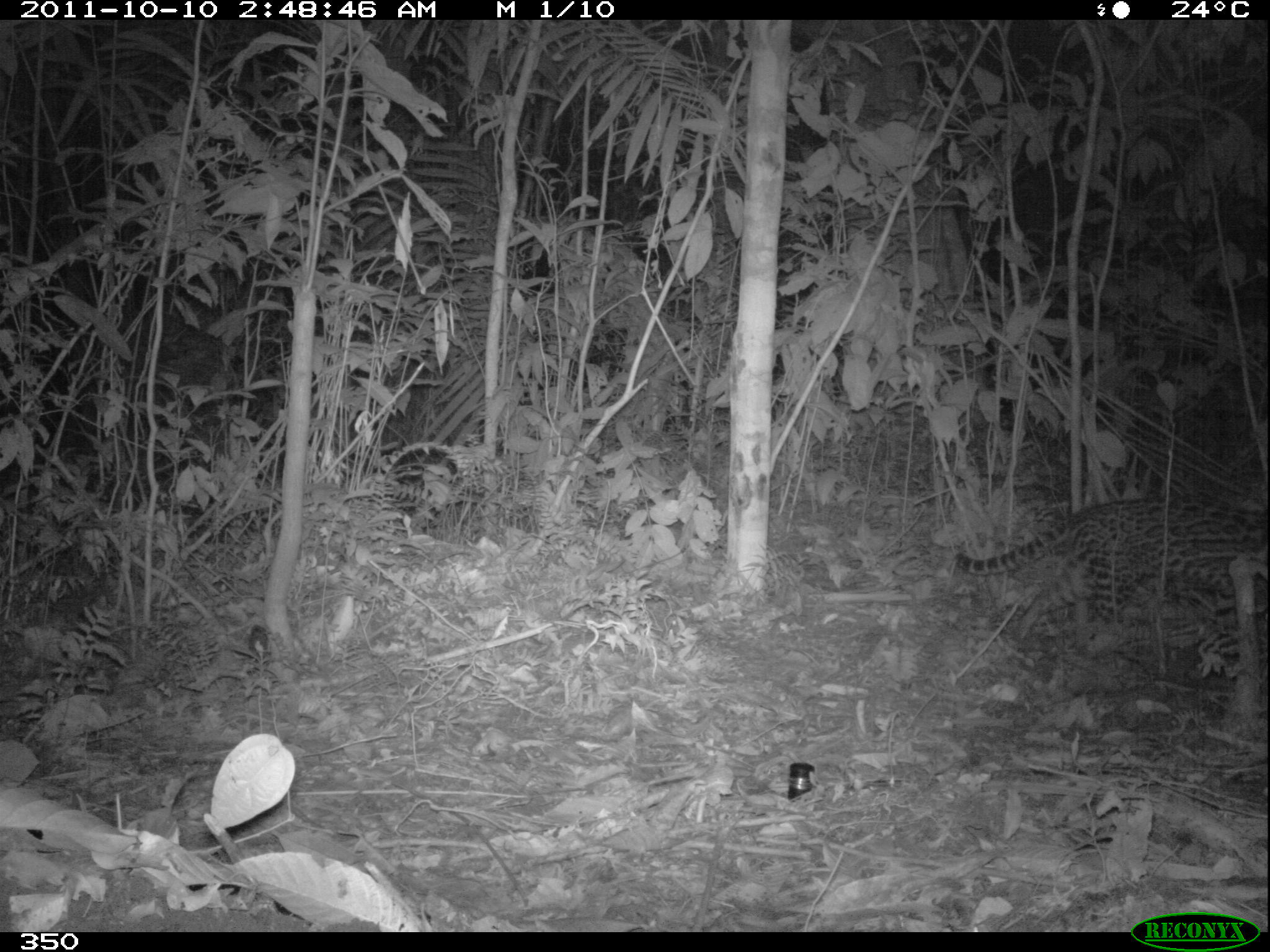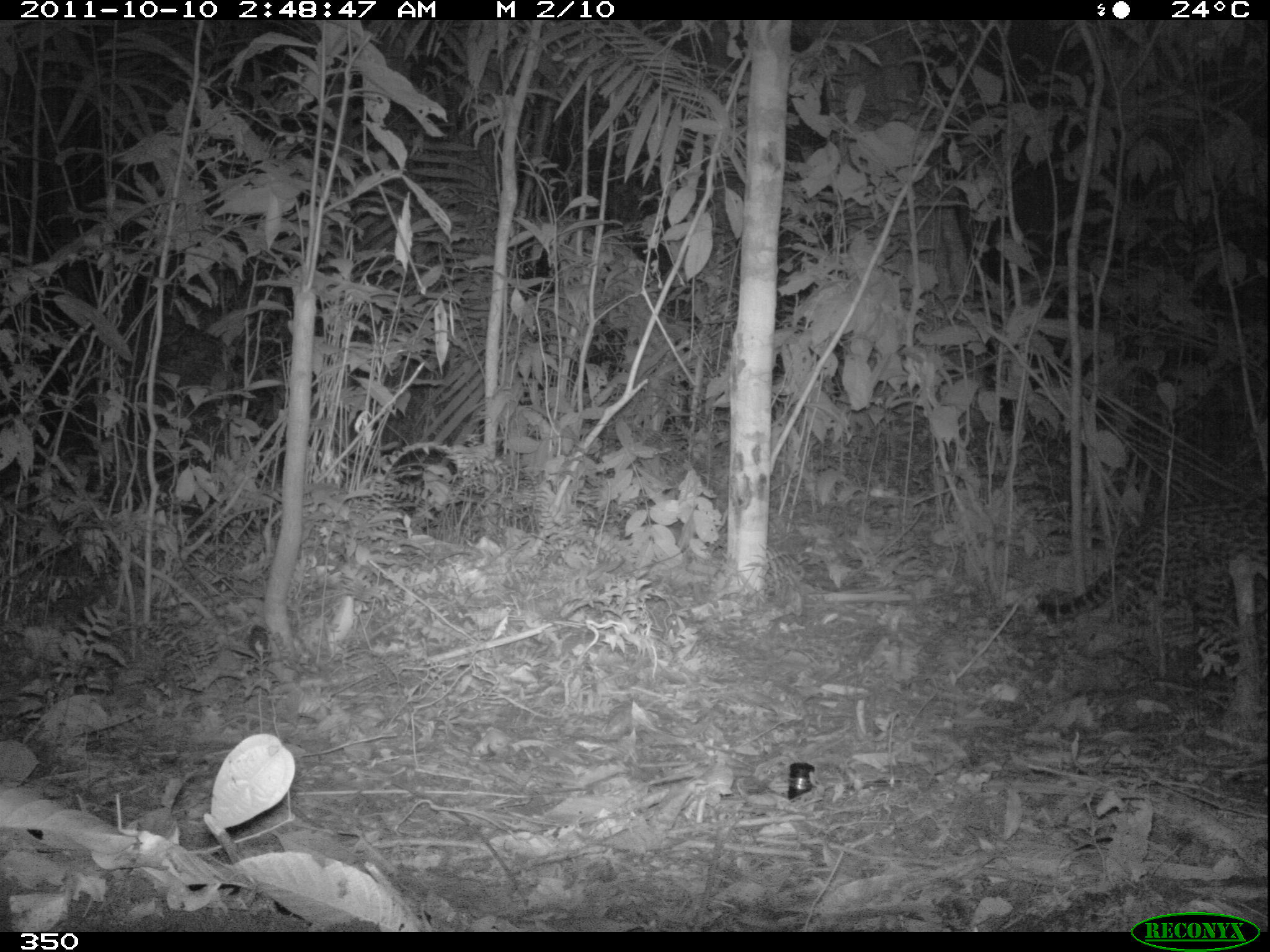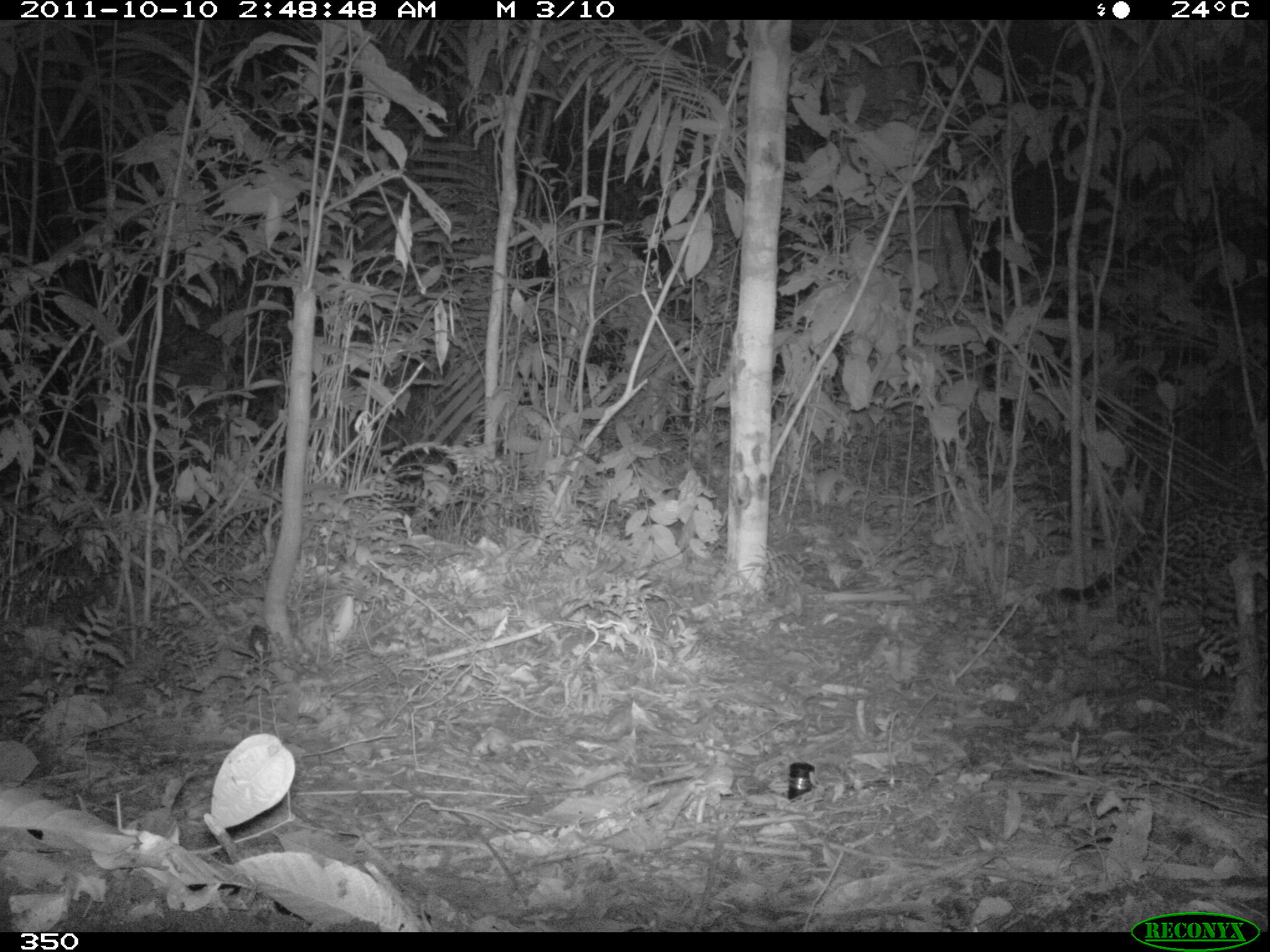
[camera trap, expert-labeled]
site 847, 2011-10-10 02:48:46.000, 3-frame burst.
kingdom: Animalia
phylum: Chordata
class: Mammalia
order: Carnivora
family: Felidae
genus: Leopardus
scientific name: Leopardus pardalis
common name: ocelot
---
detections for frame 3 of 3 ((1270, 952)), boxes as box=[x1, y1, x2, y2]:
leopardus pardalis: box=[1053, 497, 1268, 664]